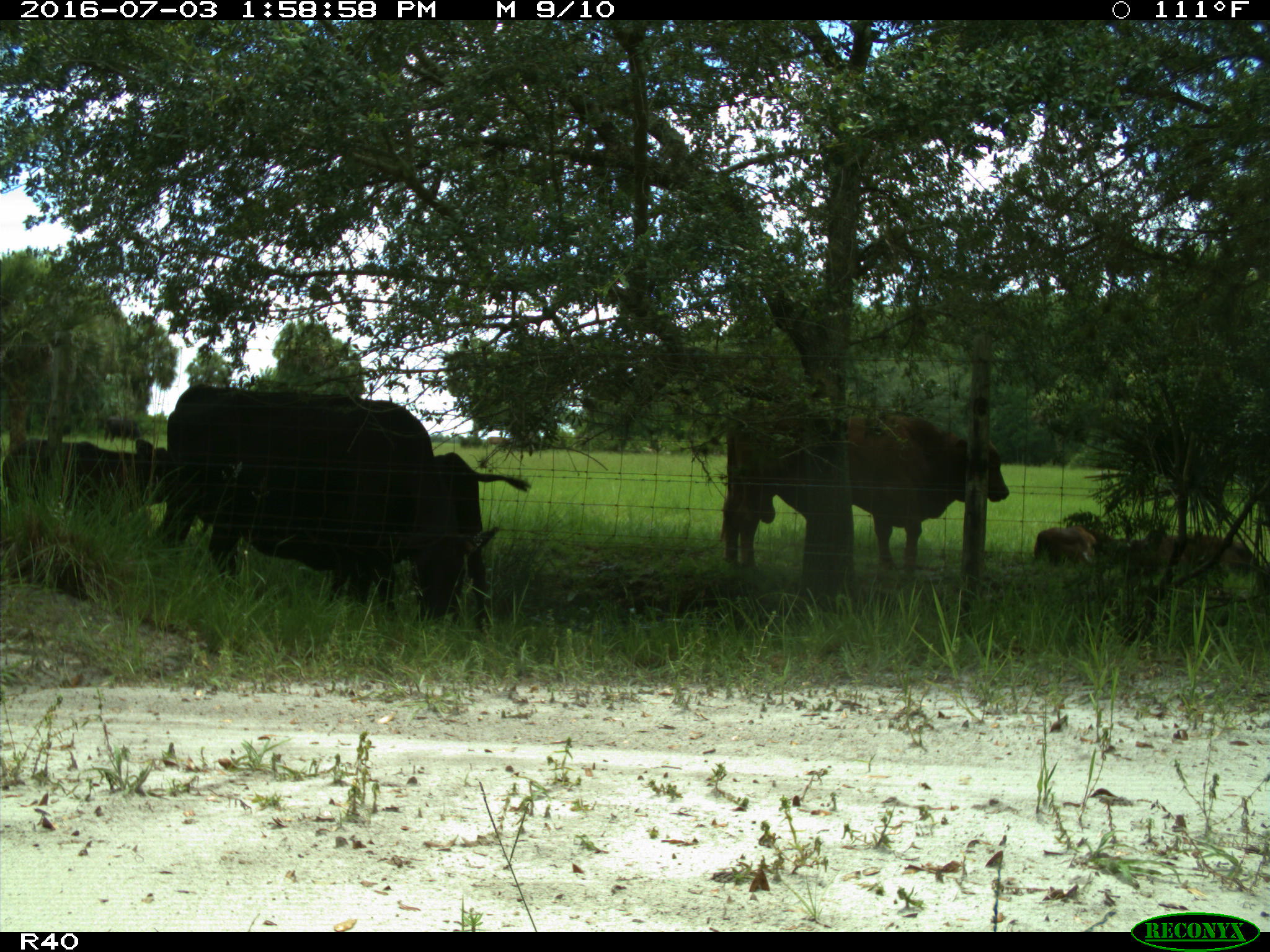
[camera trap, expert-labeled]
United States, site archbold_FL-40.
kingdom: Animalia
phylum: Chordata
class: Mammalia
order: Artiodactyla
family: Bovidae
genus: Bos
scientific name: Bos taurus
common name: domestic cow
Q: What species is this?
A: Bos taurus (domestic cow).